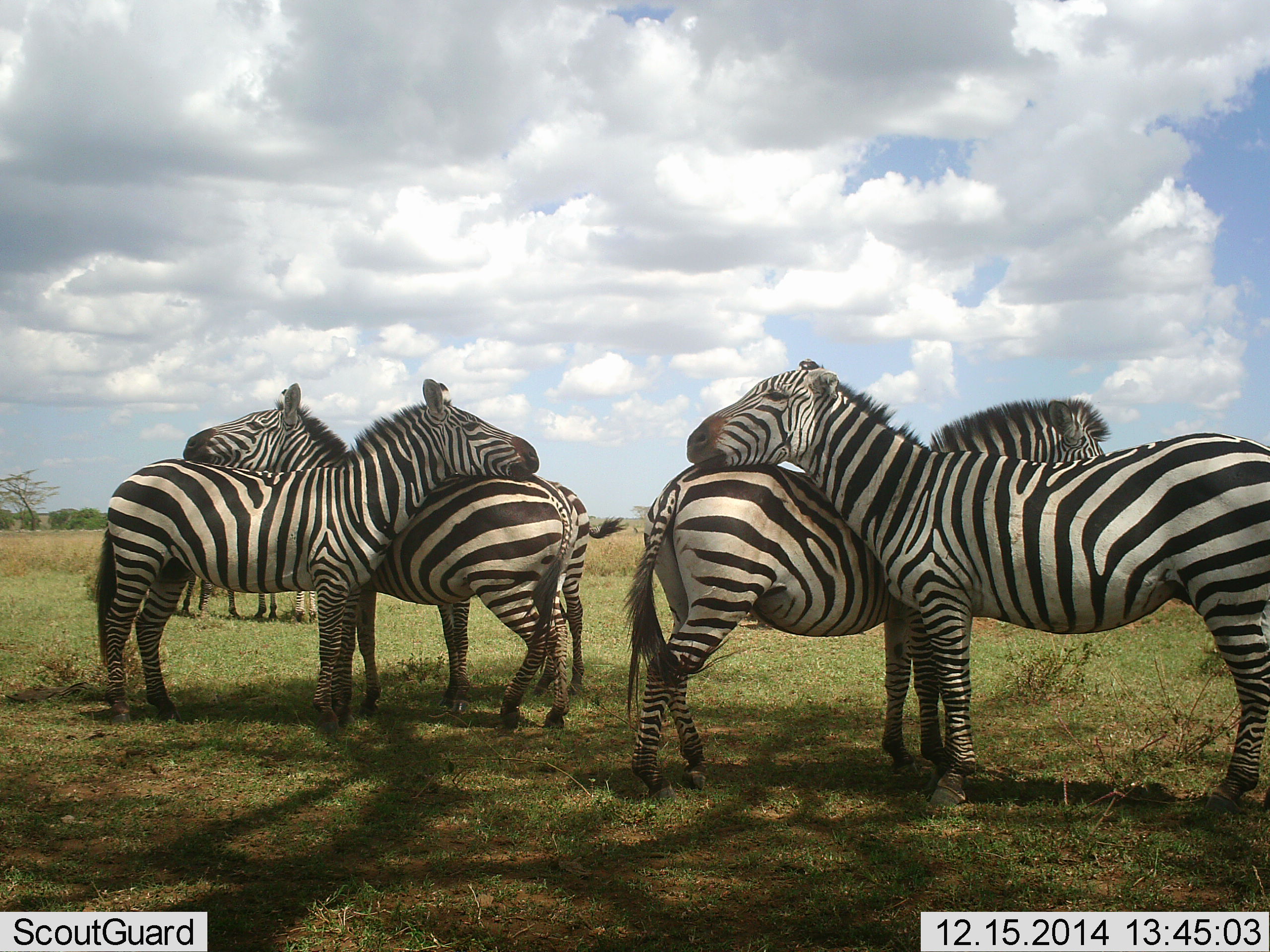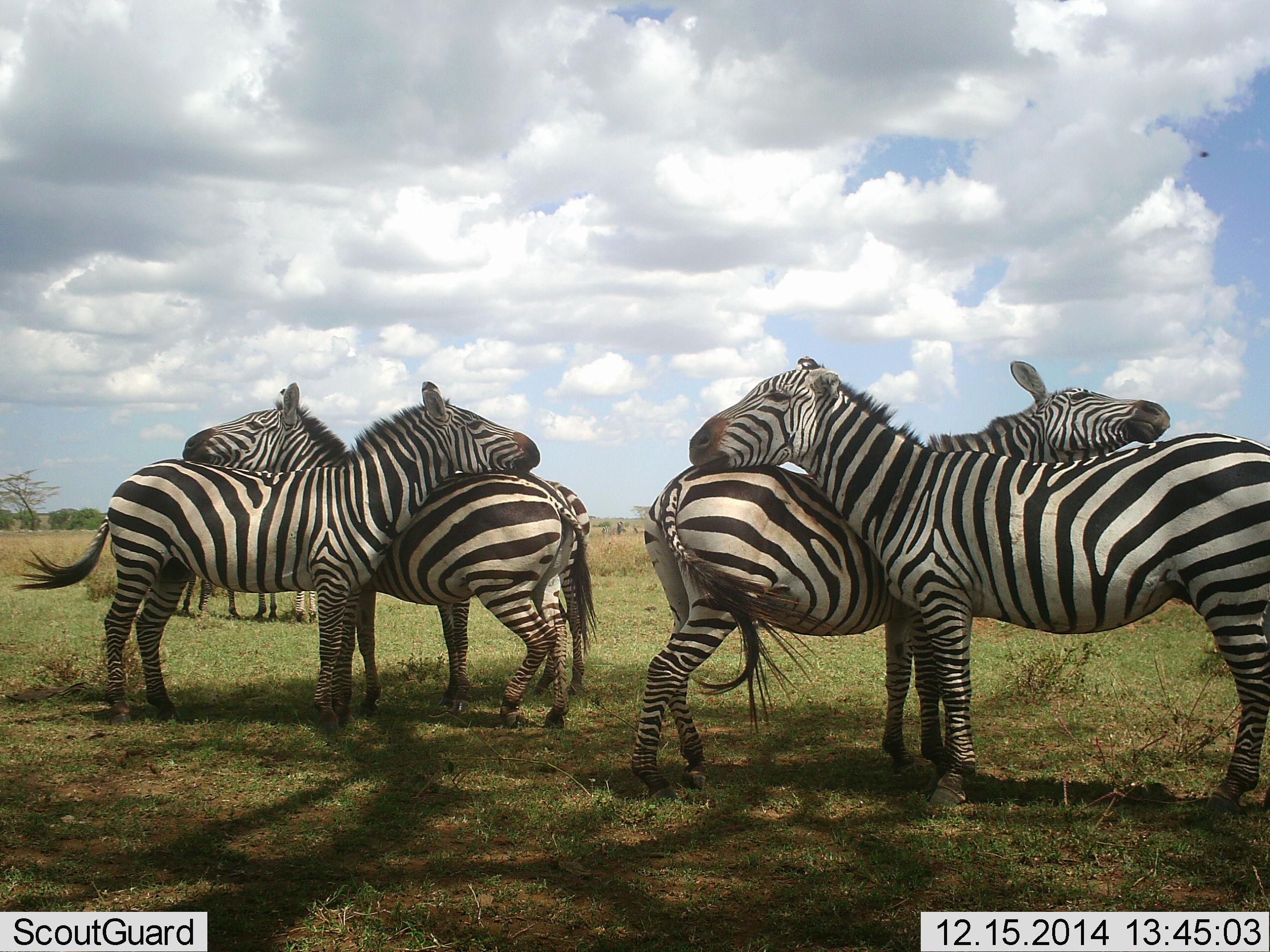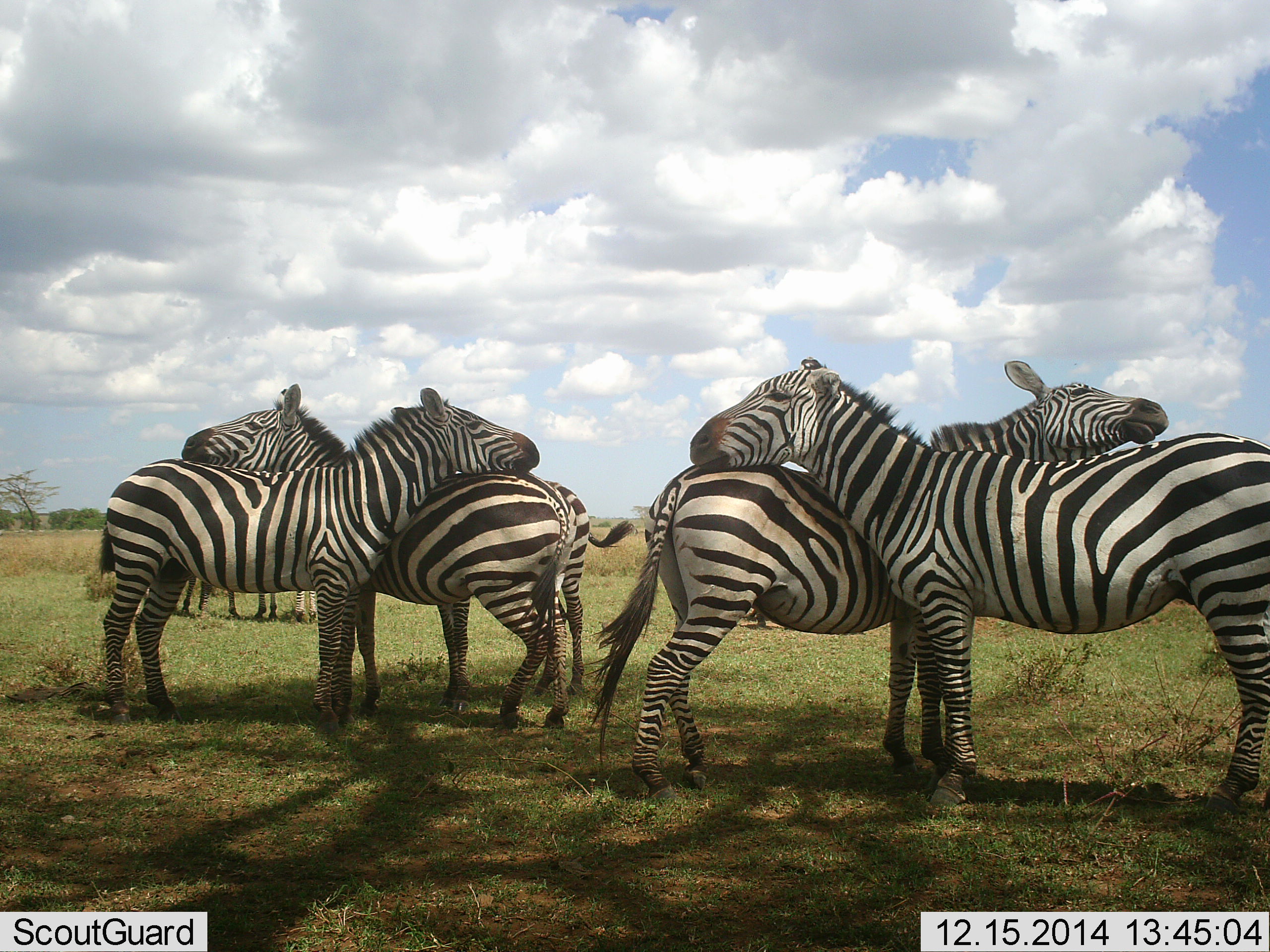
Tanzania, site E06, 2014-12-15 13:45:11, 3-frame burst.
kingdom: Animalia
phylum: Chordata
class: Mammalia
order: Perissodactyla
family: Equidae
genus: Equus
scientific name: Equus quagga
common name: plains zebra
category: zebra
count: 6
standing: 90%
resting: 0%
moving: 0%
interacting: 80%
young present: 0%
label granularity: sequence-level